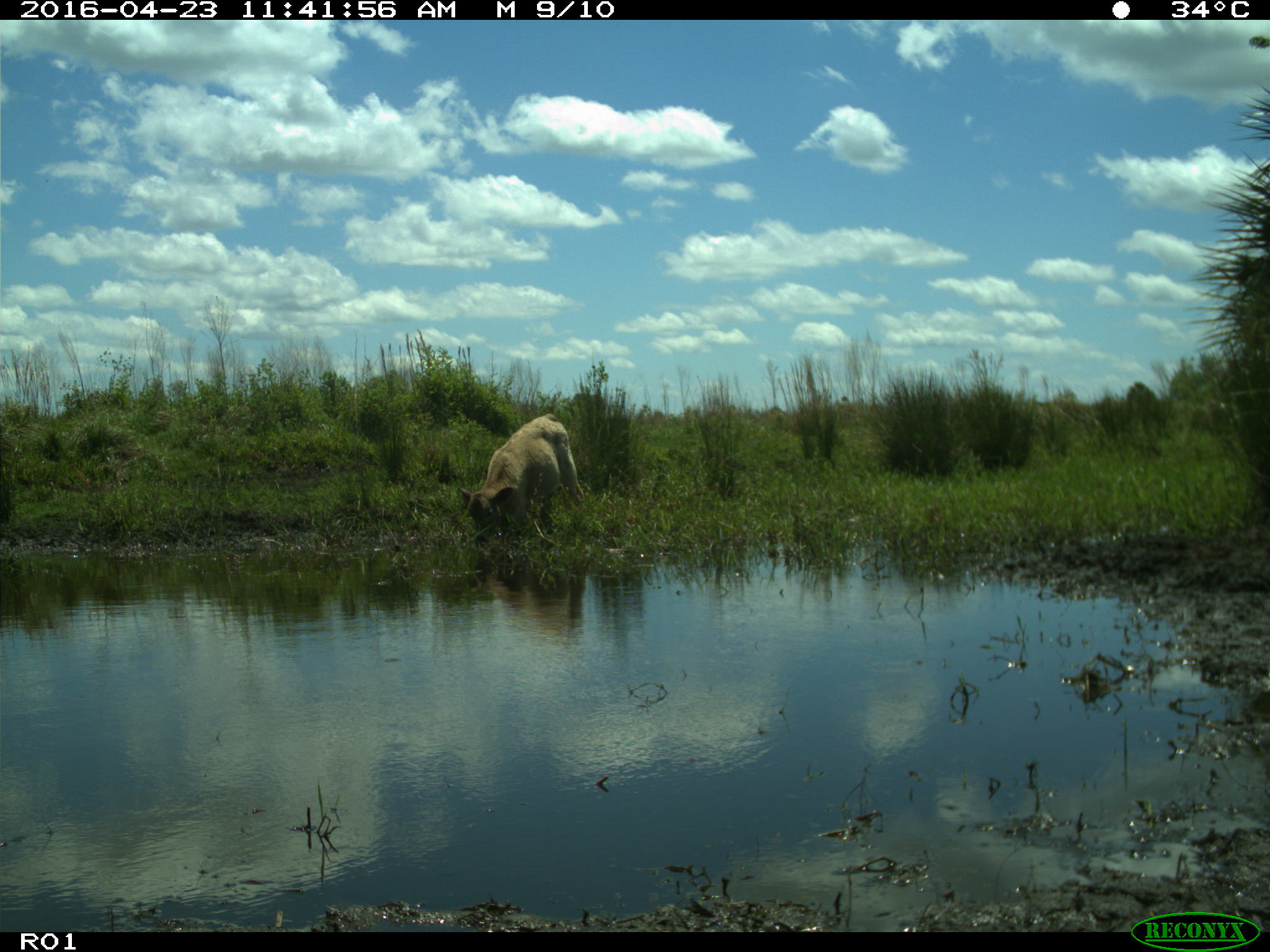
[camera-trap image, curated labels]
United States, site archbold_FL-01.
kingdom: Animalia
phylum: Chordata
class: Mammalia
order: Artiodactyla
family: Bovidae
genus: Bos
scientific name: Bos taurus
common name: domestic cow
Bos taurus (domestic cow).